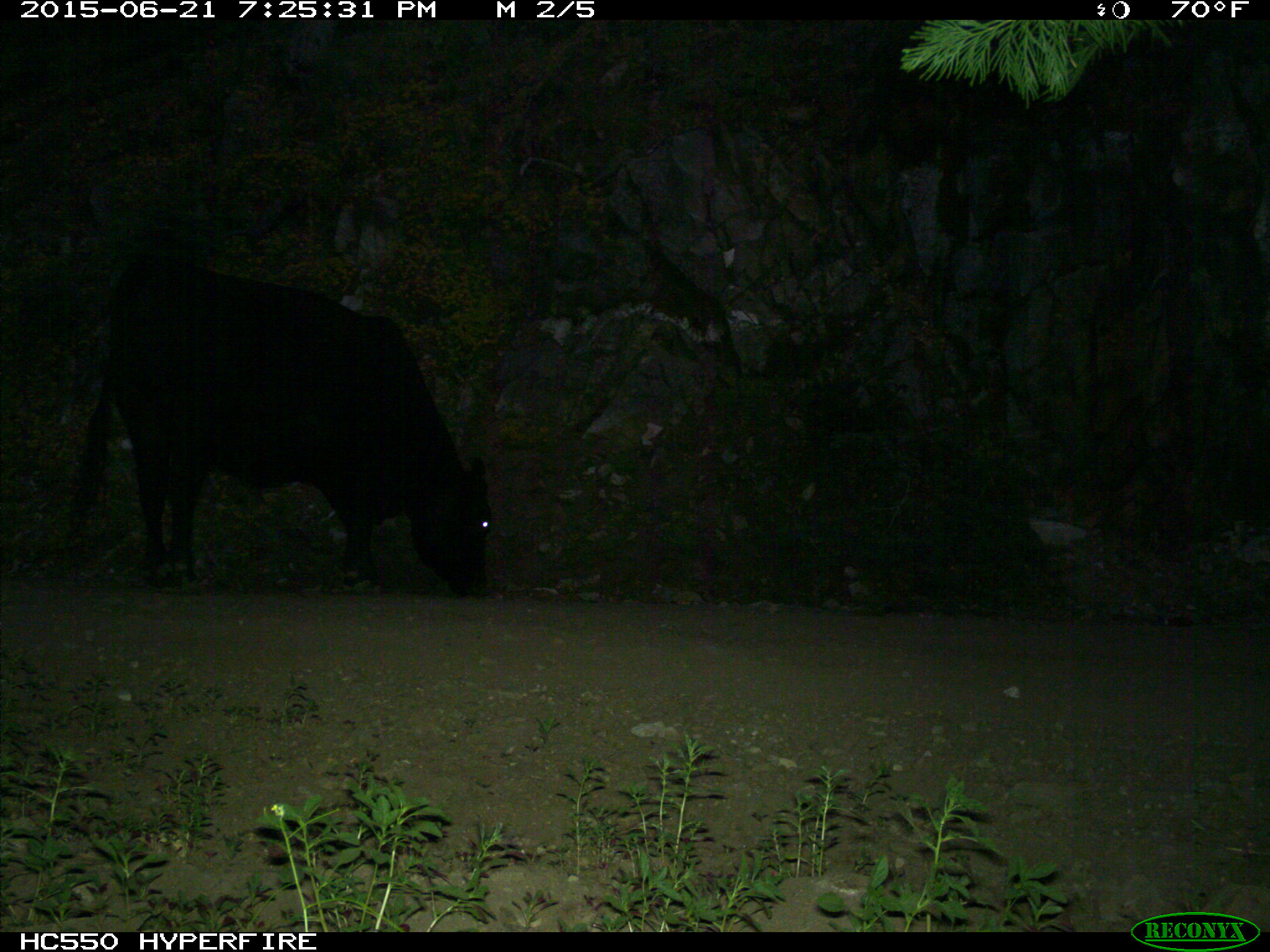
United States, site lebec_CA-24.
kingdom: Animalia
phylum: Chordata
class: Mammalia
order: Artiodactyla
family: Bovidae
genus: Bos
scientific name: Bos taurus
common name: domestic cow